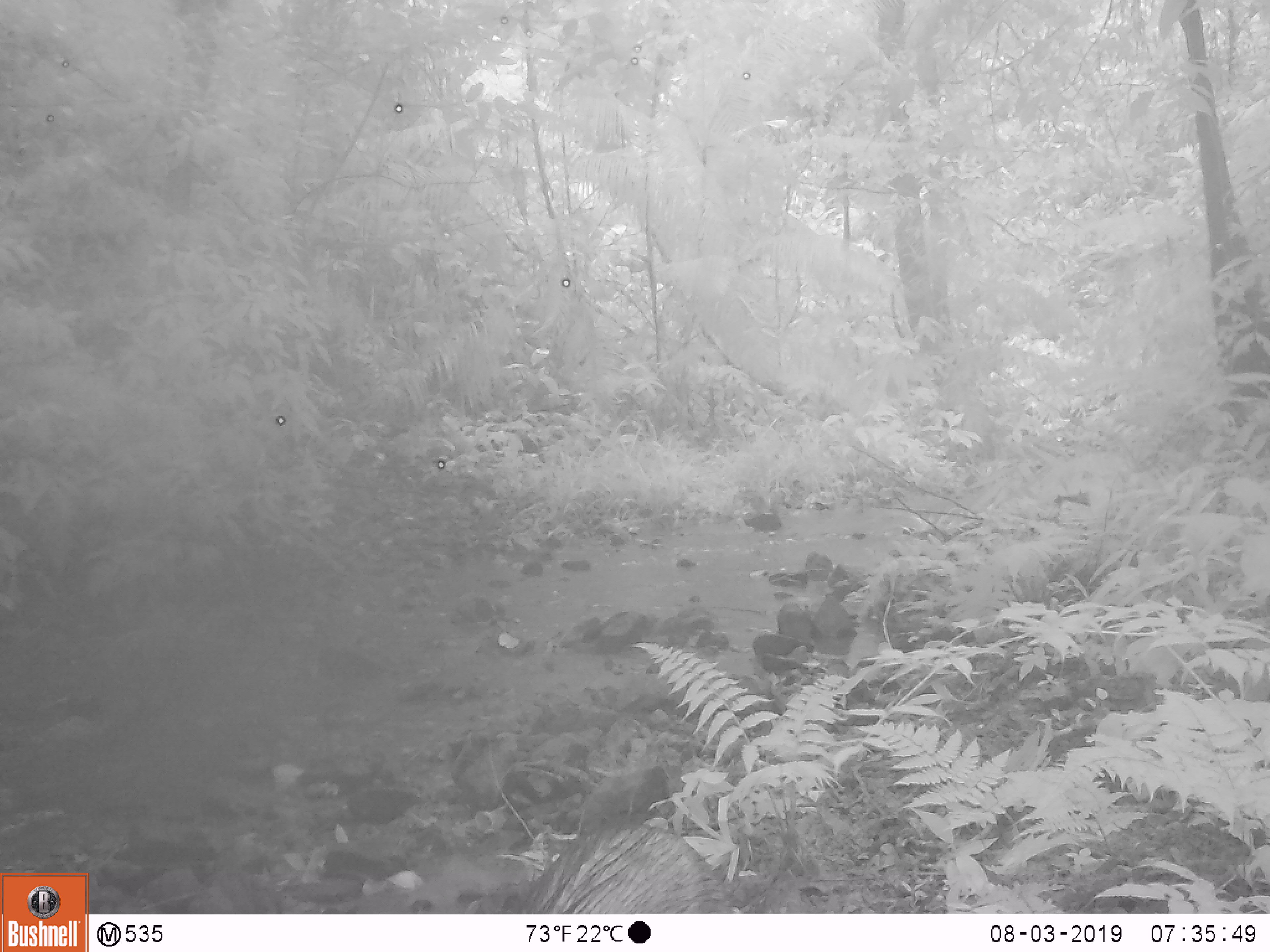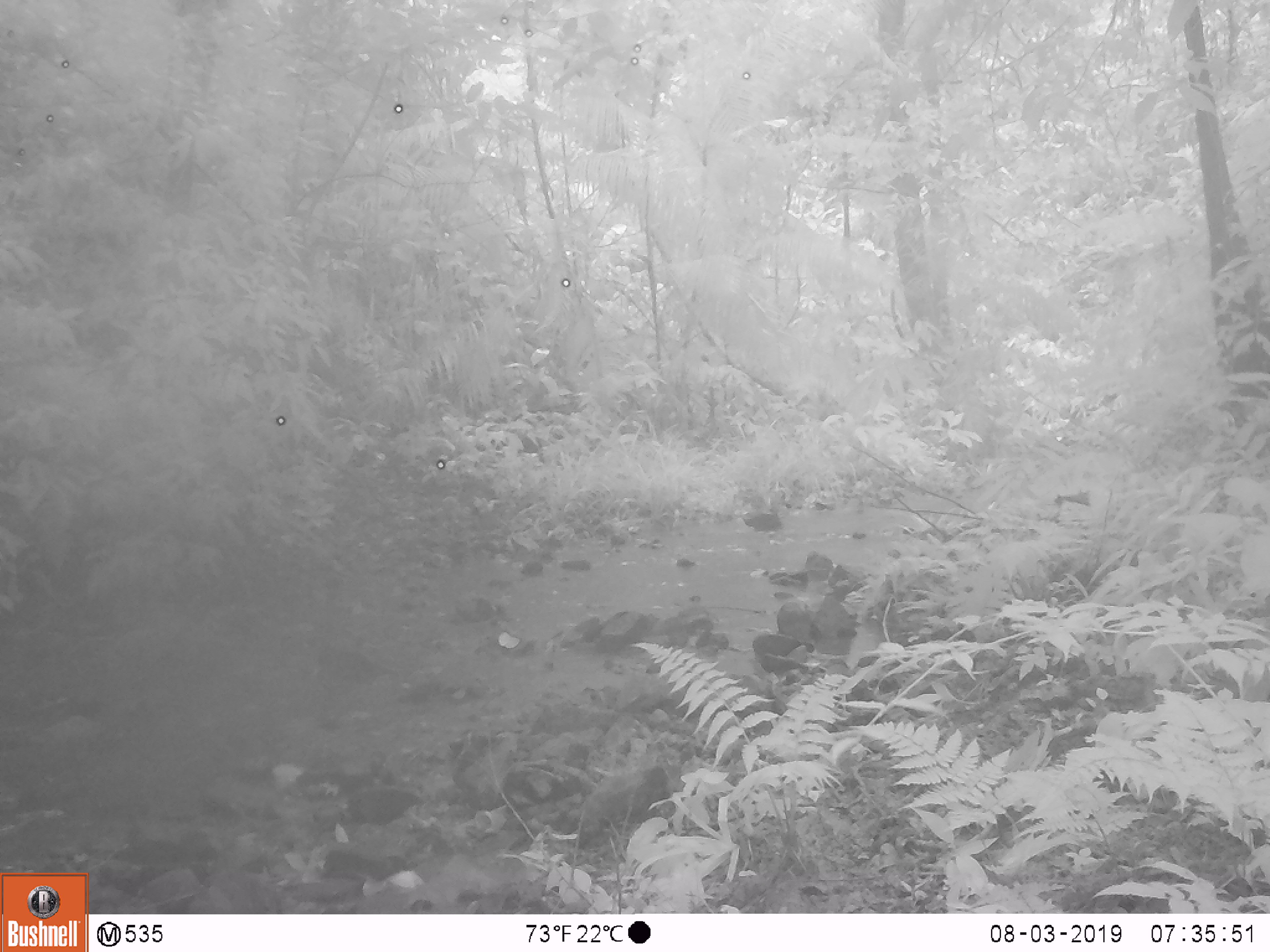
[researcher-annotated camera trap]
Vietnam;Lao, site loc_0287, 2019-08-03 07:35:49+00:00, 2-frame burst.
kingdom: Animalia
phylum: Chordata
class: Mammalia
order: Artiodactyla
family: Suidae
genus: Sus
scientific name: Sus scrofa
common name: eurasian wild pig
Eurasian wild pig (Sus scrofa). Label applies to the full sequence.